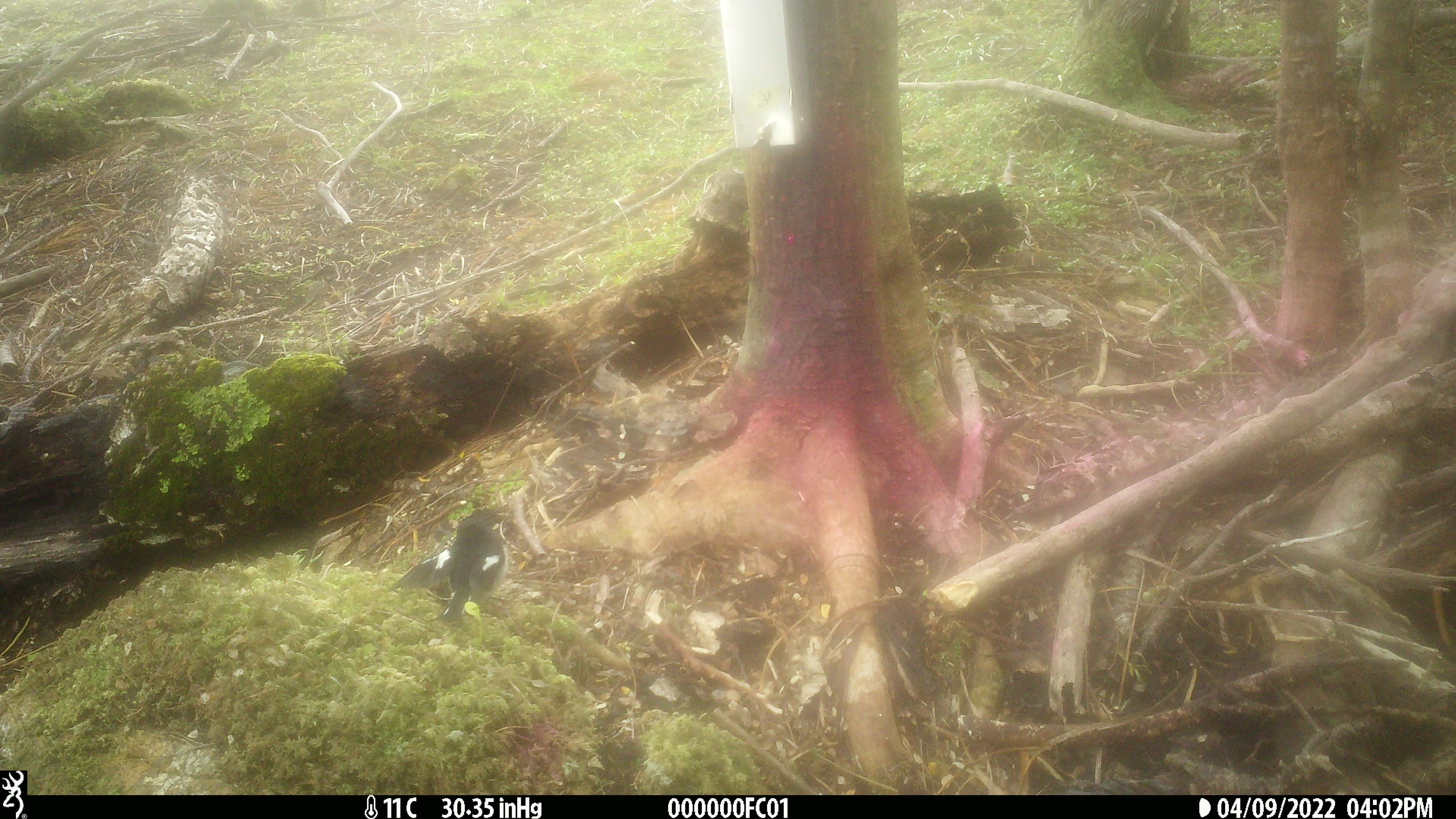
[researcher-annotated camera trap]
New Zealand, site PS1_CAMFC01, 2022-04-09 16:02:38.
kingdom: Animalia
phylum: Chordata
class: Aves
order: Passeriformes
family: Petroicidae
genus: Petroica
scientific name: Petroica macrocephala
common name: tomtit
Tomtit (Petroica macrocephala).